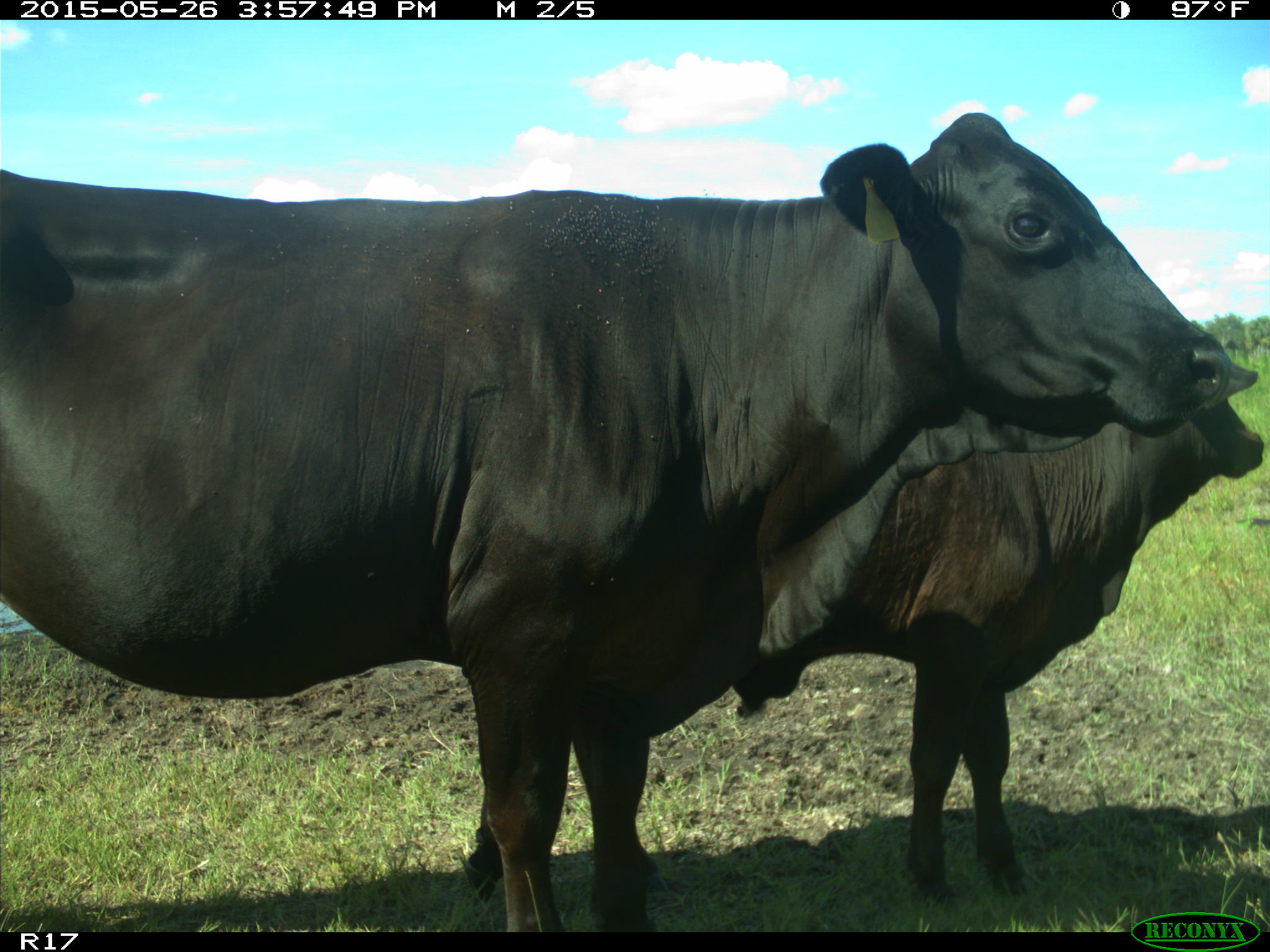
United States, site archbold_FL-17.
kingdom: Animalia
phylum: Chordata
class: Mammalia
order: Artiodactyla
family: Bovidae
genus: Bos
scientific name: Bos taurus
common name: domestic cow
Bos taurus (domestic cow).